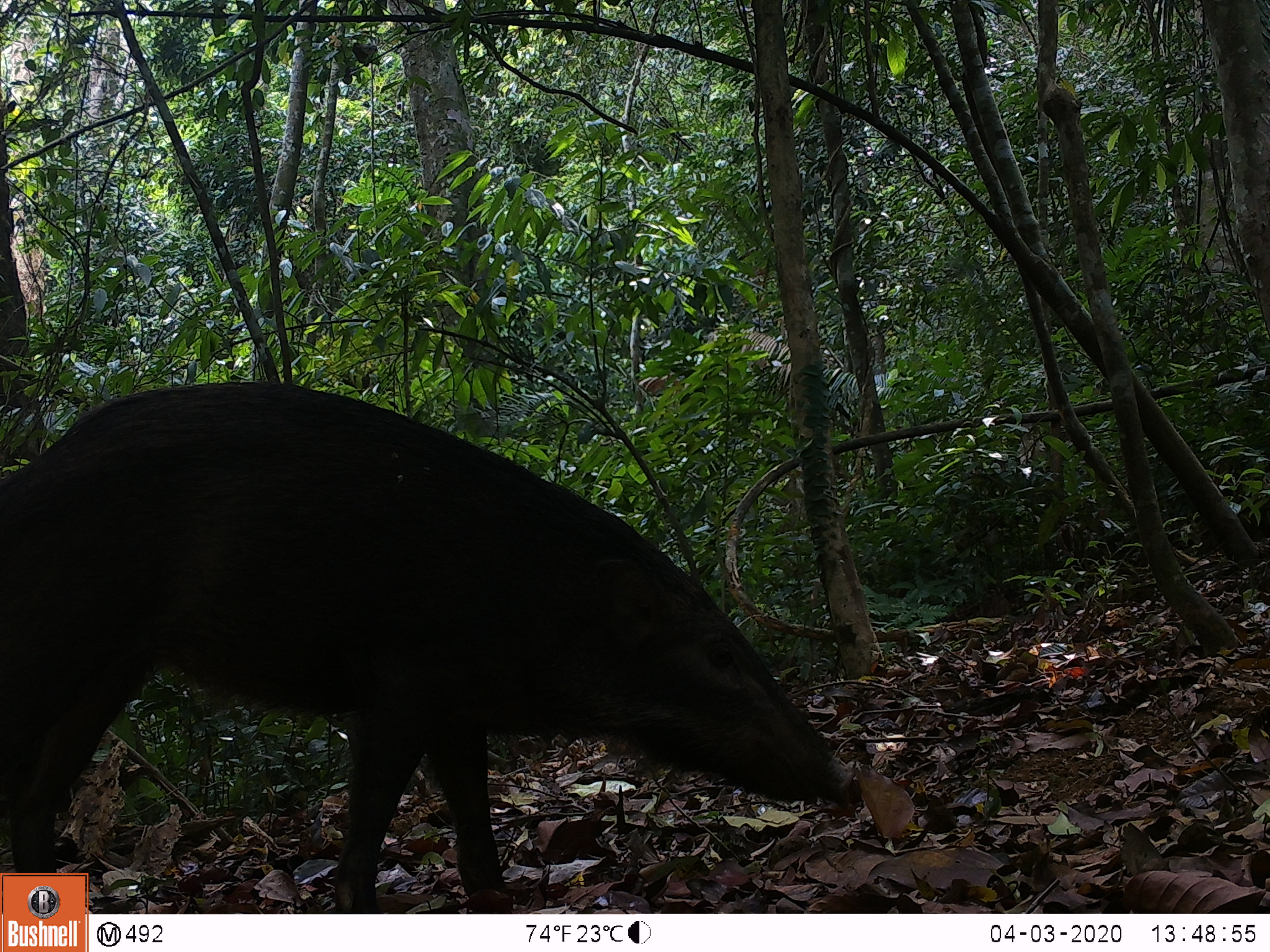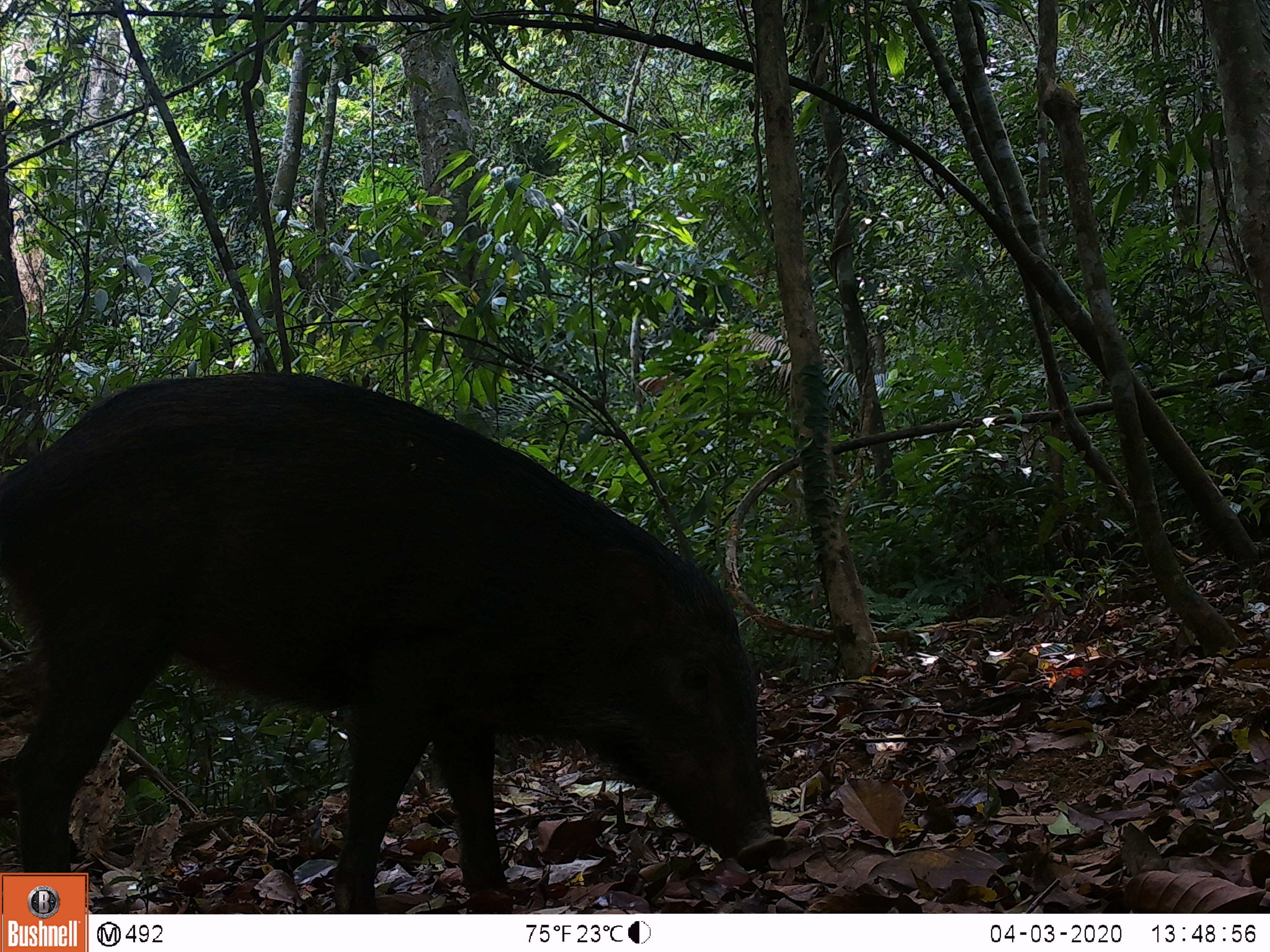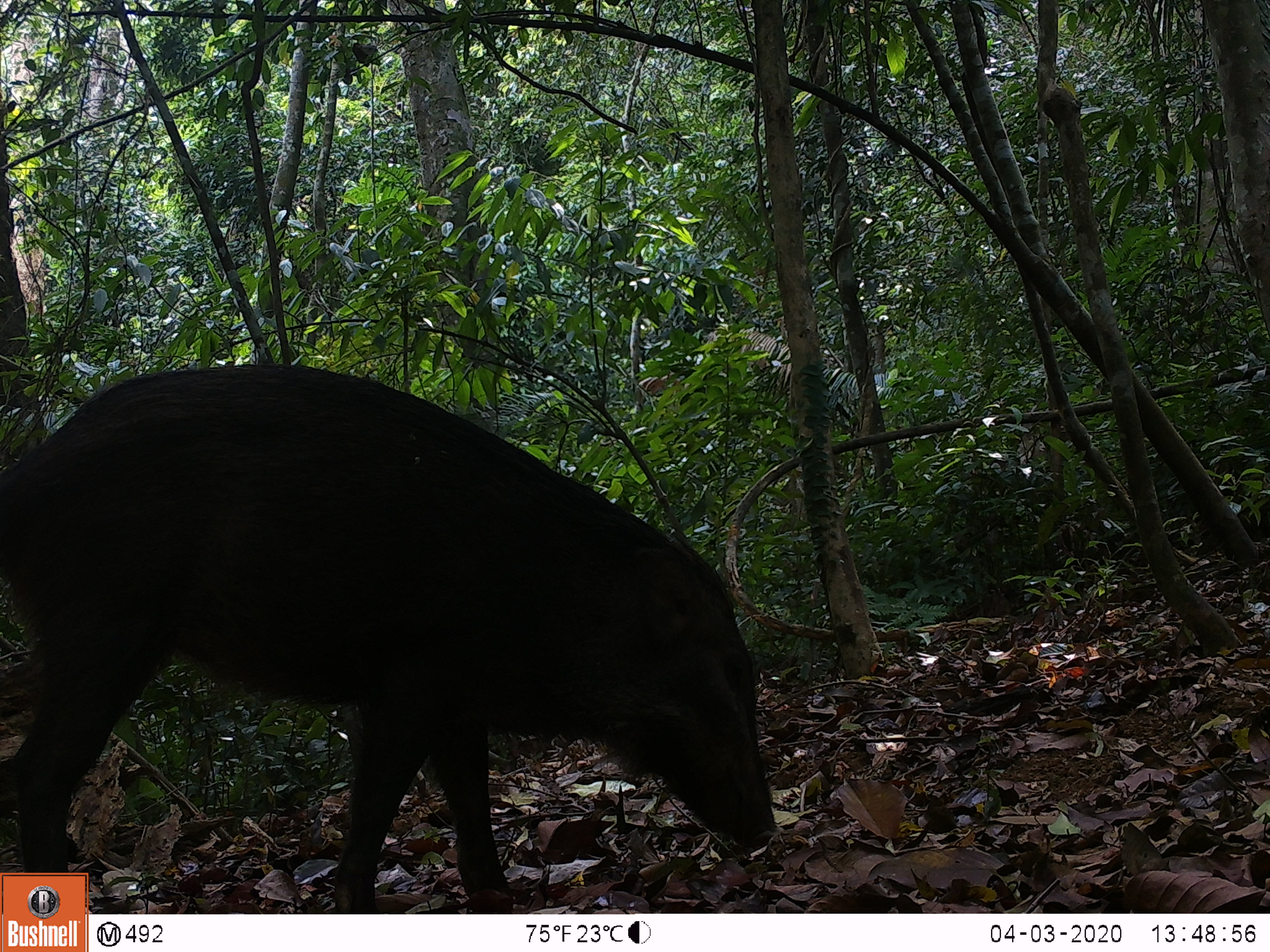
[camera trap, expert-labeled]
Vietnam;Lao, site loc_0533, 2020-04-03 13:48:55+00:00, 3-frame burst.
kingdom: Animalia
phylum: Chordata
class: Mammalia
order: Artiodactyla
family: Suidae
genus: Sus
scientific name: Sus scrofa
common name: eurasian wild pig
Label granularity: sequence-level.